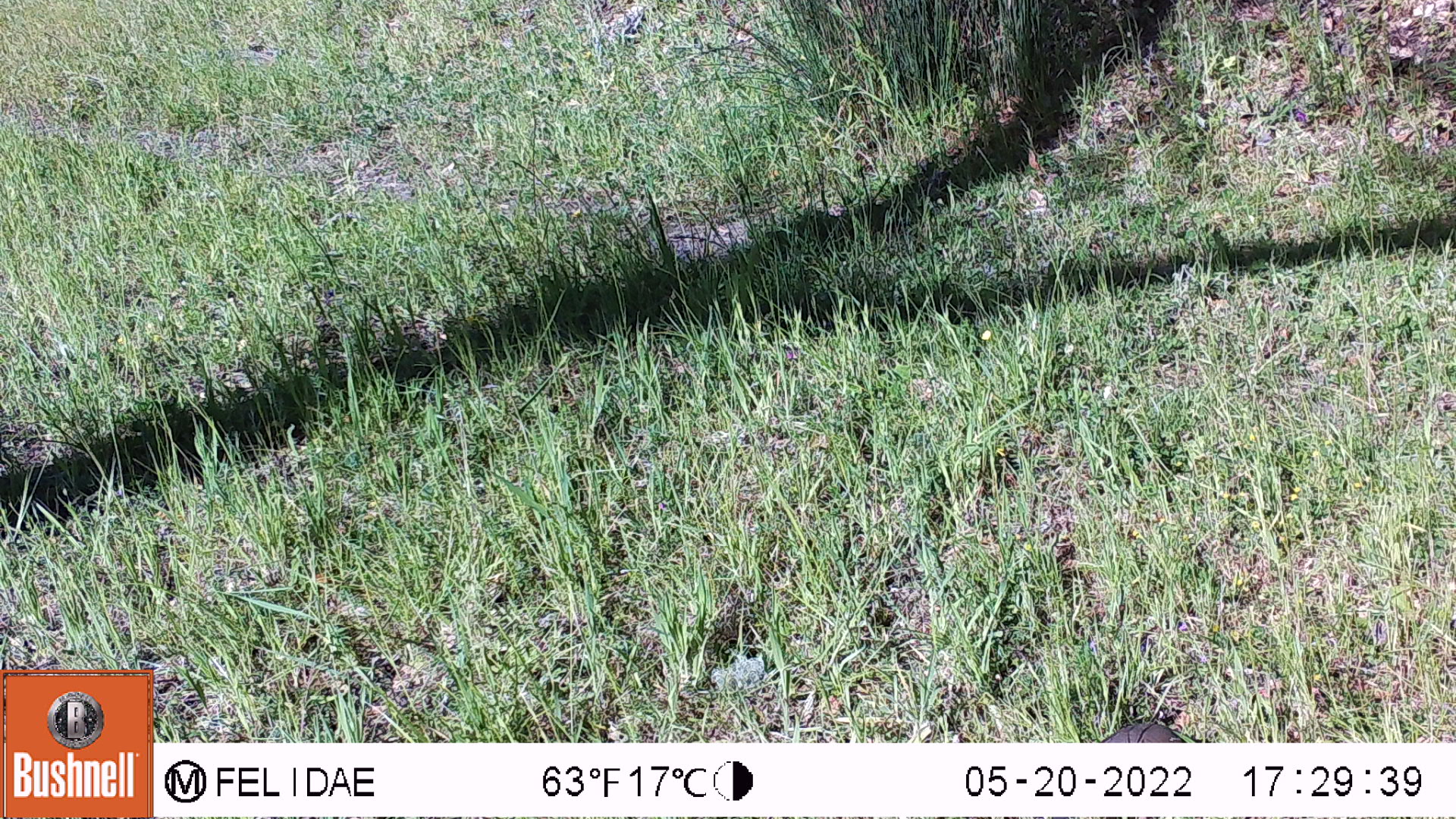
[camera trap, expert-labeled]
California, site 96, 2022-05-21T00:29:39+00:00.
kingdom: Animalia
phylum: Chordata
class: Aves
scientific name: Aves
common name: bird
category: unknown bird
Unknown bird (bird) (Aves).